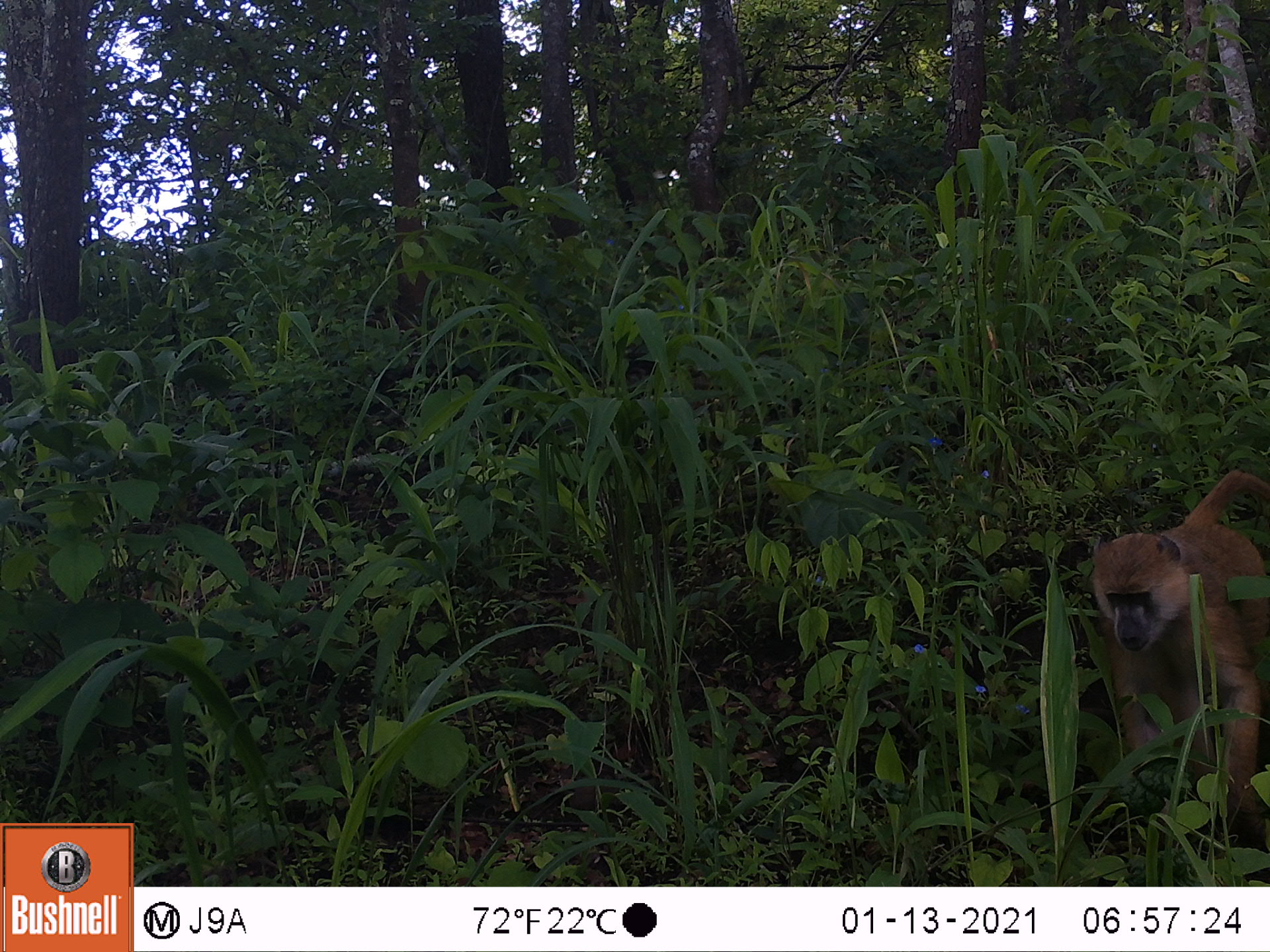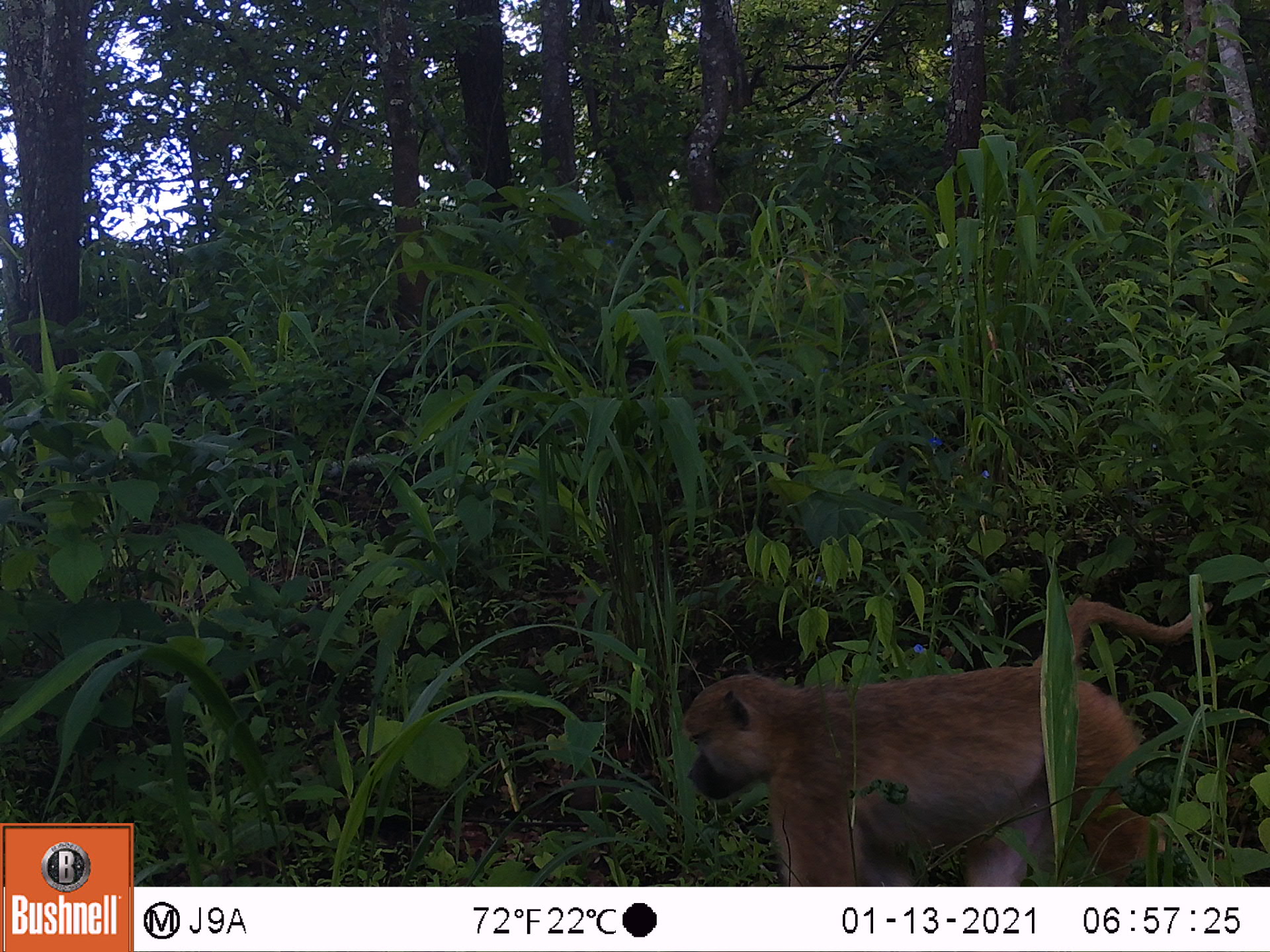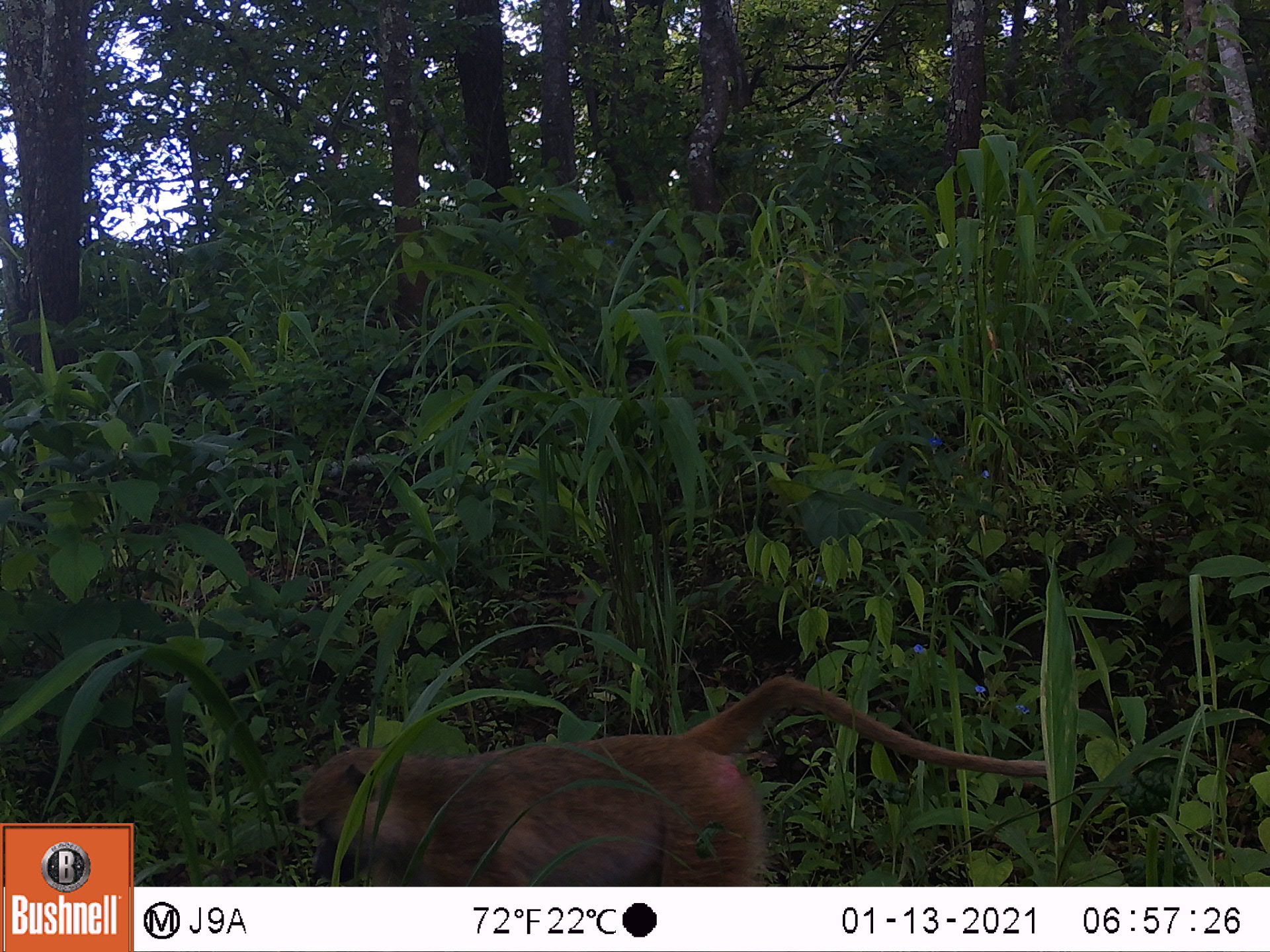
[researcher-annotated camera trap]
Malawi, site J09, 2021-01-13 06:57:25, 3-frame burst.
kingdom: Animalia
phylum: Chordata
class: Mammalia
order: Primates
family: Cercopithecidae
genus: Papio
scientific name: Papio cynocephalus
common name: yellow baboon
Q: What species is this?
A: Yellow baboon (Papio cynocephalus).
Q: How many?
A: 1.